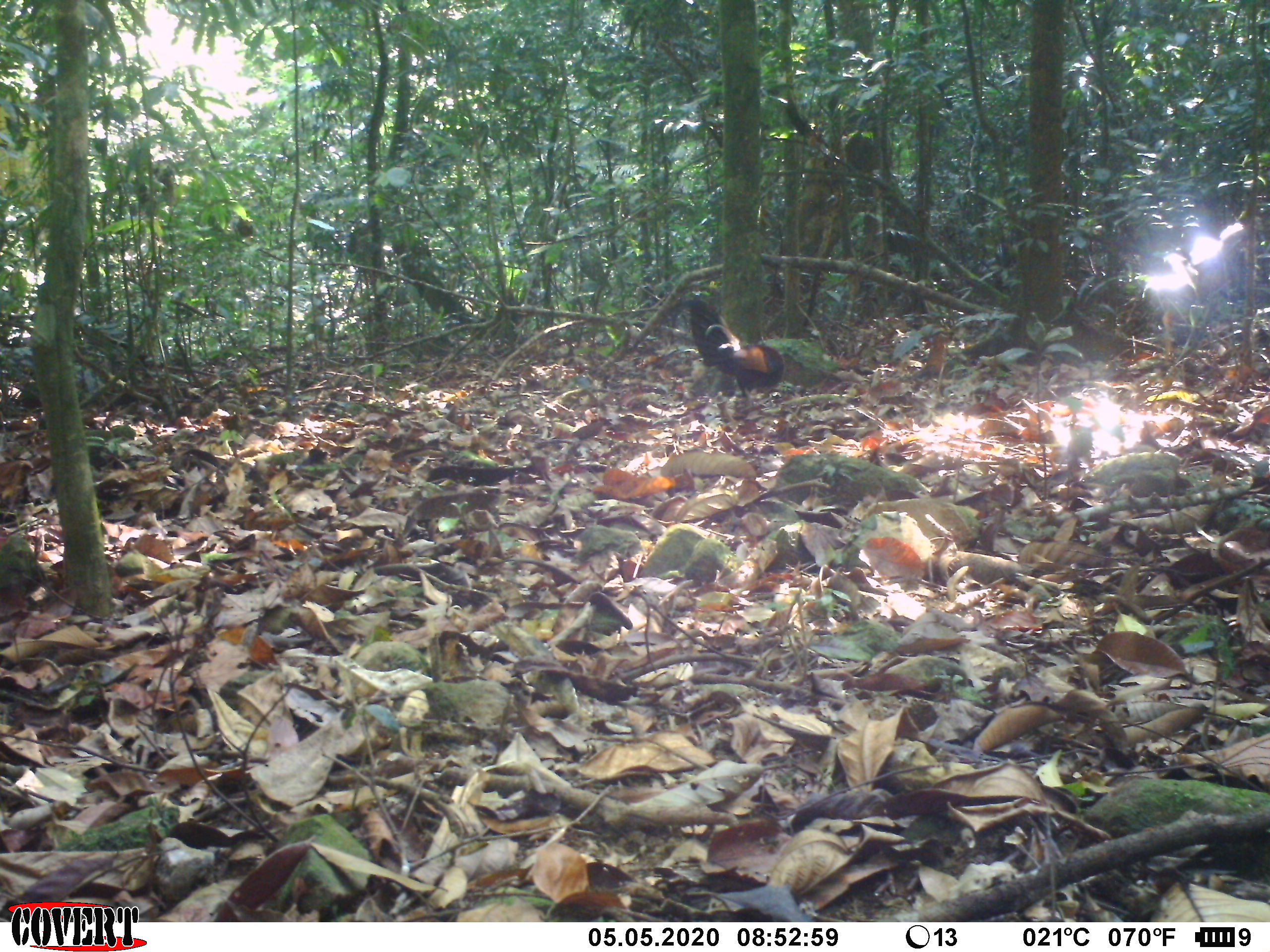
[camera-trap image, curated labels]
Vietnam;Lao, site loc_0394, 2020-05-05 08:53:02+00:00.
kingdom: Animalia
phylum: Chordata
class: Aves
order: Galliformes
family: Phasianidae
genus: Gallus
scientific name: Gallus gallus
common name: red junglefowl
Red junglefowl (Gallus gallus). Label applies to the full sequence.